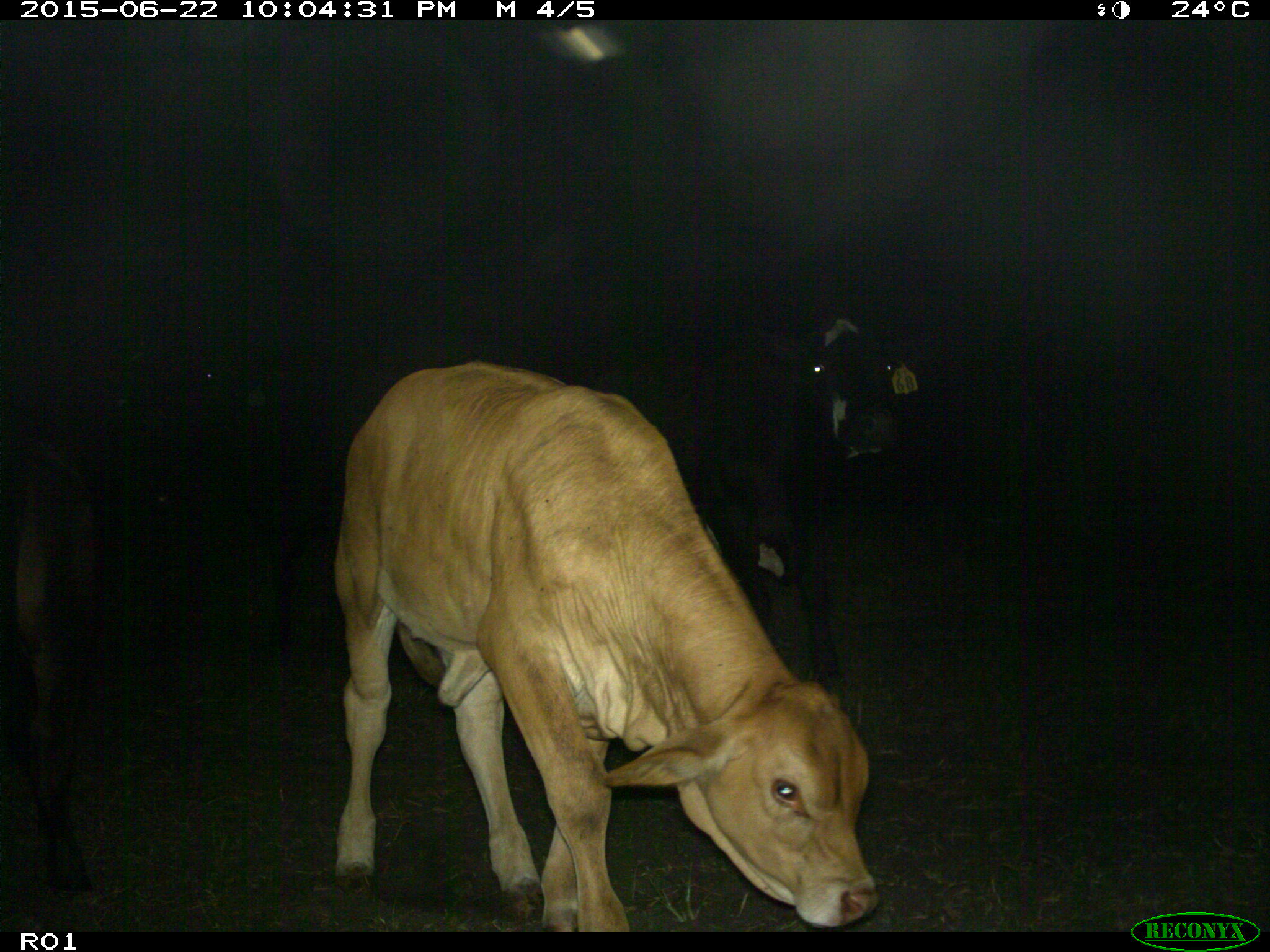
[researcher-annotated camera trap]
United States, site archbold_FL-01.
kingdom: Animalia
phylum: Chordata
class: Mammalia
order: Artiodactyla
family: Bovidae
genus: Bos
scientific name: Bos taurus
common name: domestic cow